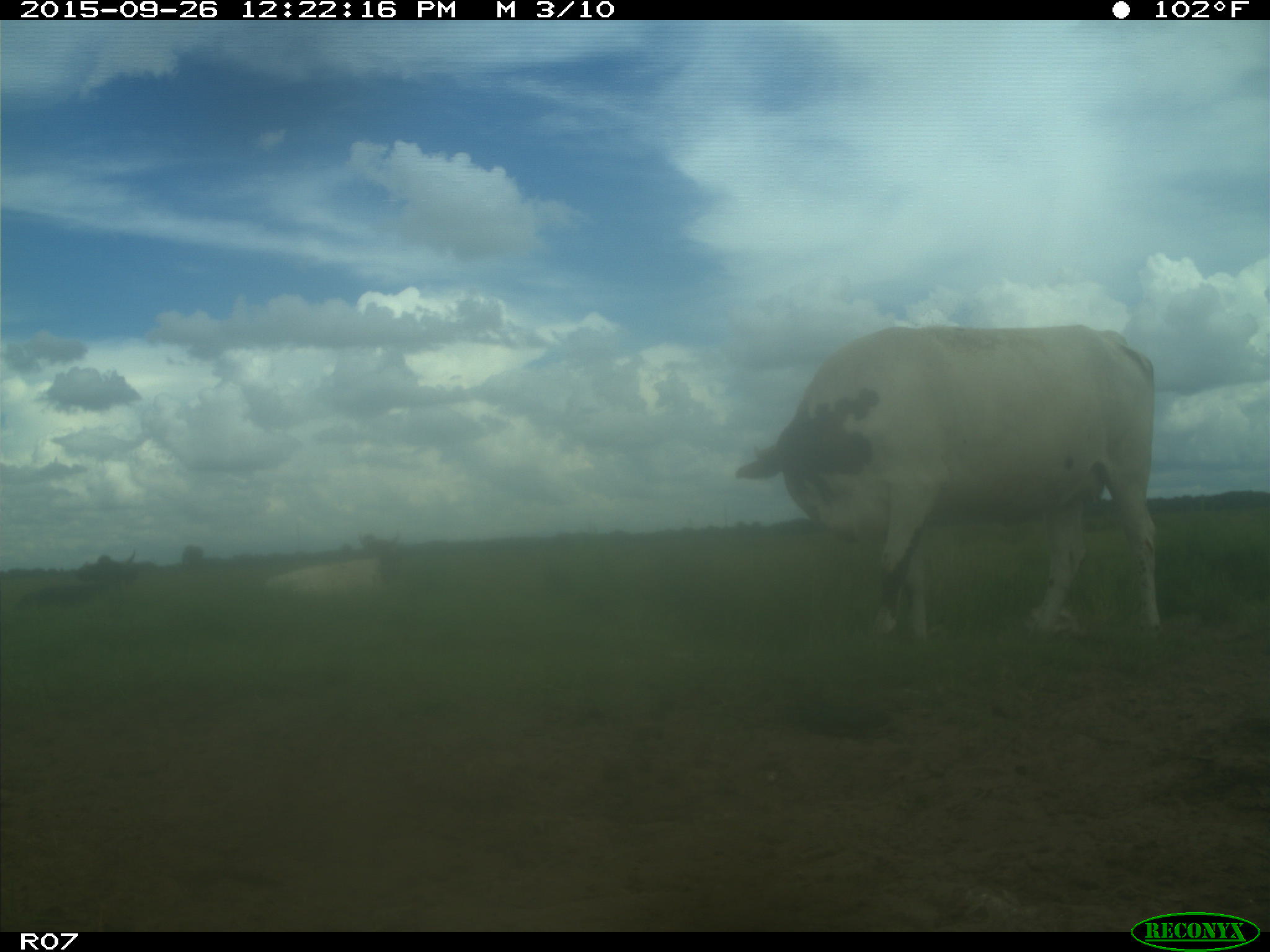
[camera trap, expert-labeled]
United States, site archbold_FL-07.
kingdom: Animalia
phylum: Chordata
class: Mammalia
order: Artiodactyla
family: Bovidae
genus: Bos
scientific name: Bos taurus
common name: domestic cow